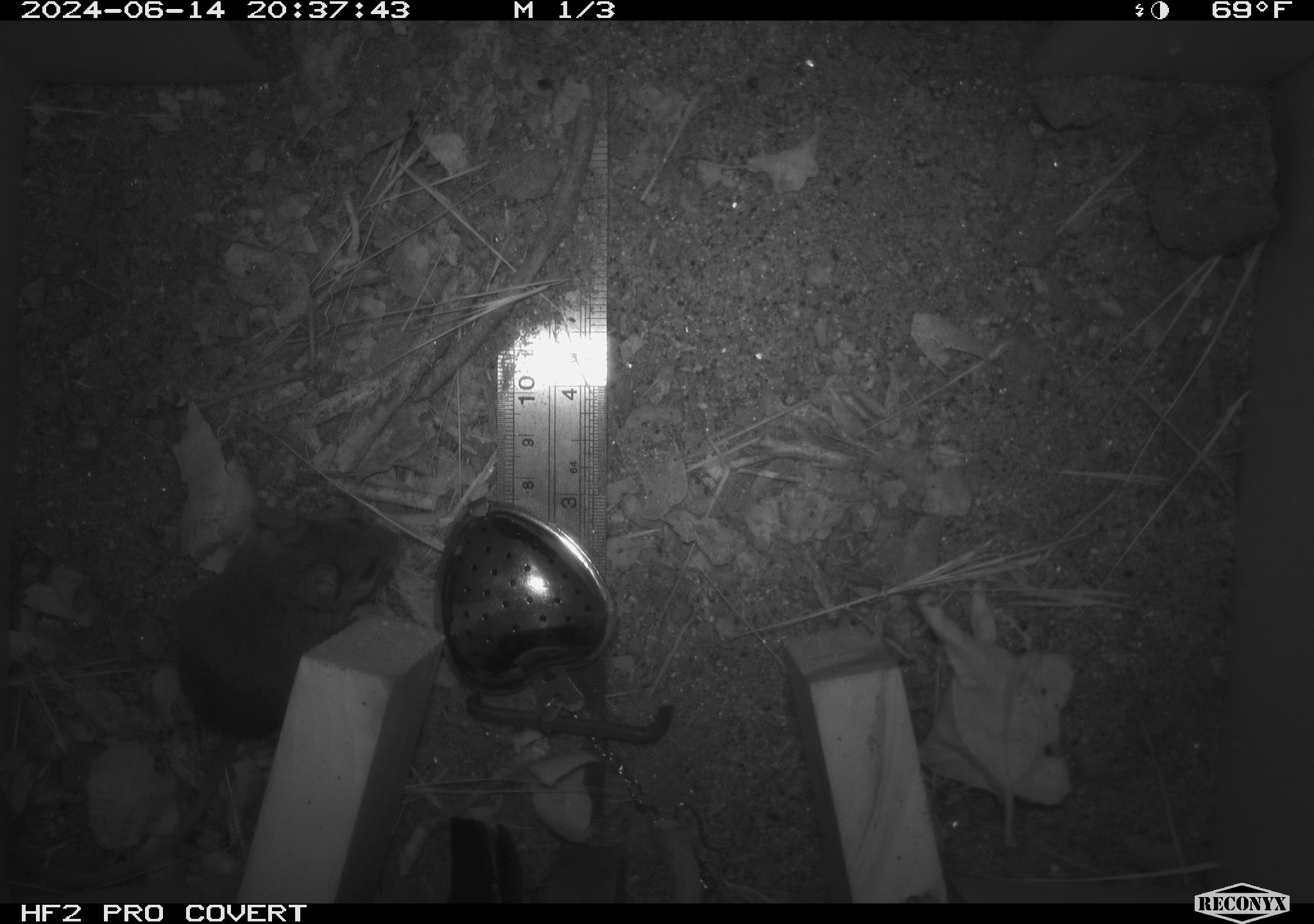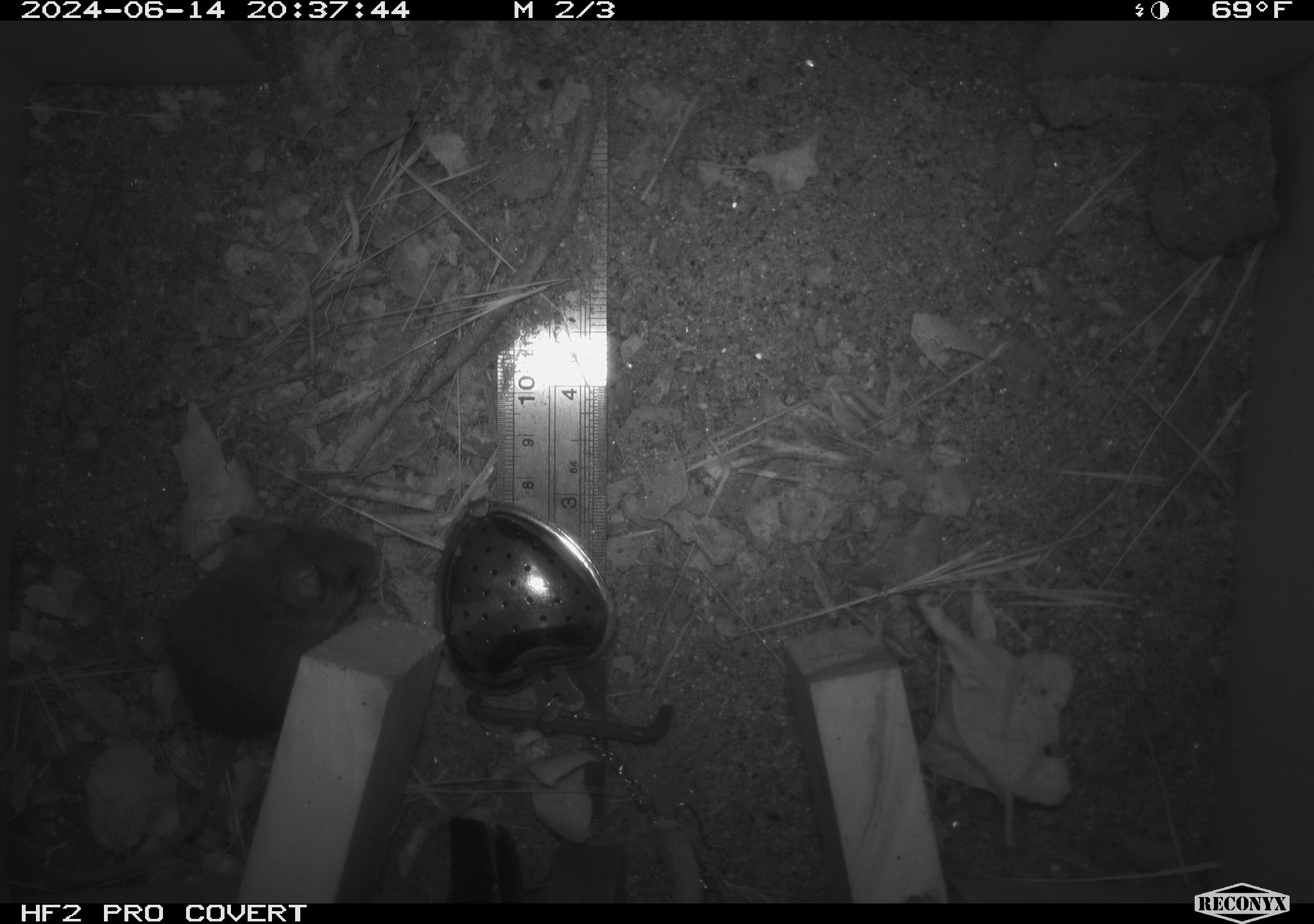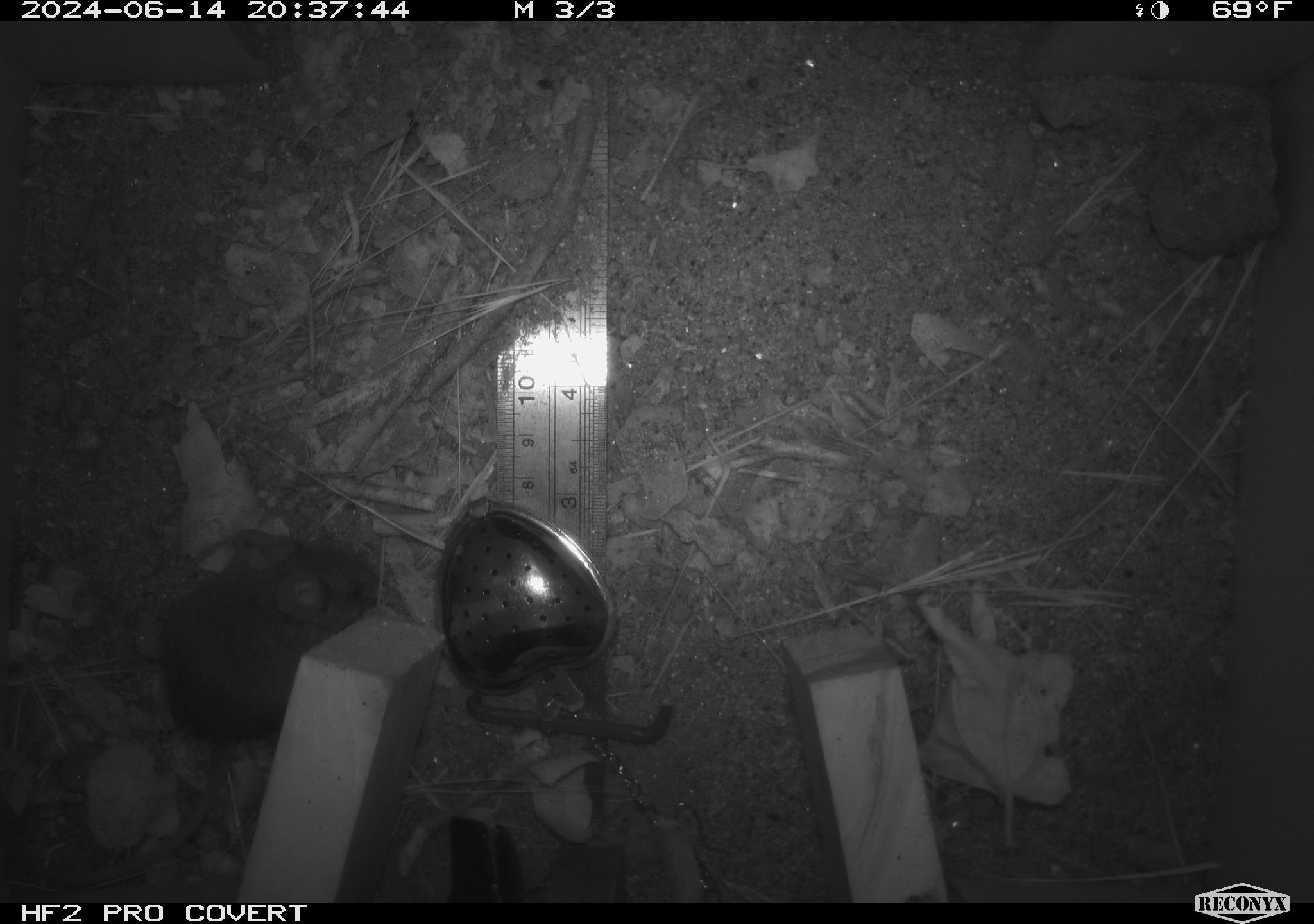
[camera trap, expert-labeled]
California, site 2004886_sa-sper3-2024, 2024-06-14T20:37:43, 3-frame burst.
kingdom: Animalia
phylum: Chordata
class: Mammalia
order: Rodentia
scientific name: Rodentia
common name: mouse species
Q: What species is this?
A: Mouse species (Rodentia).